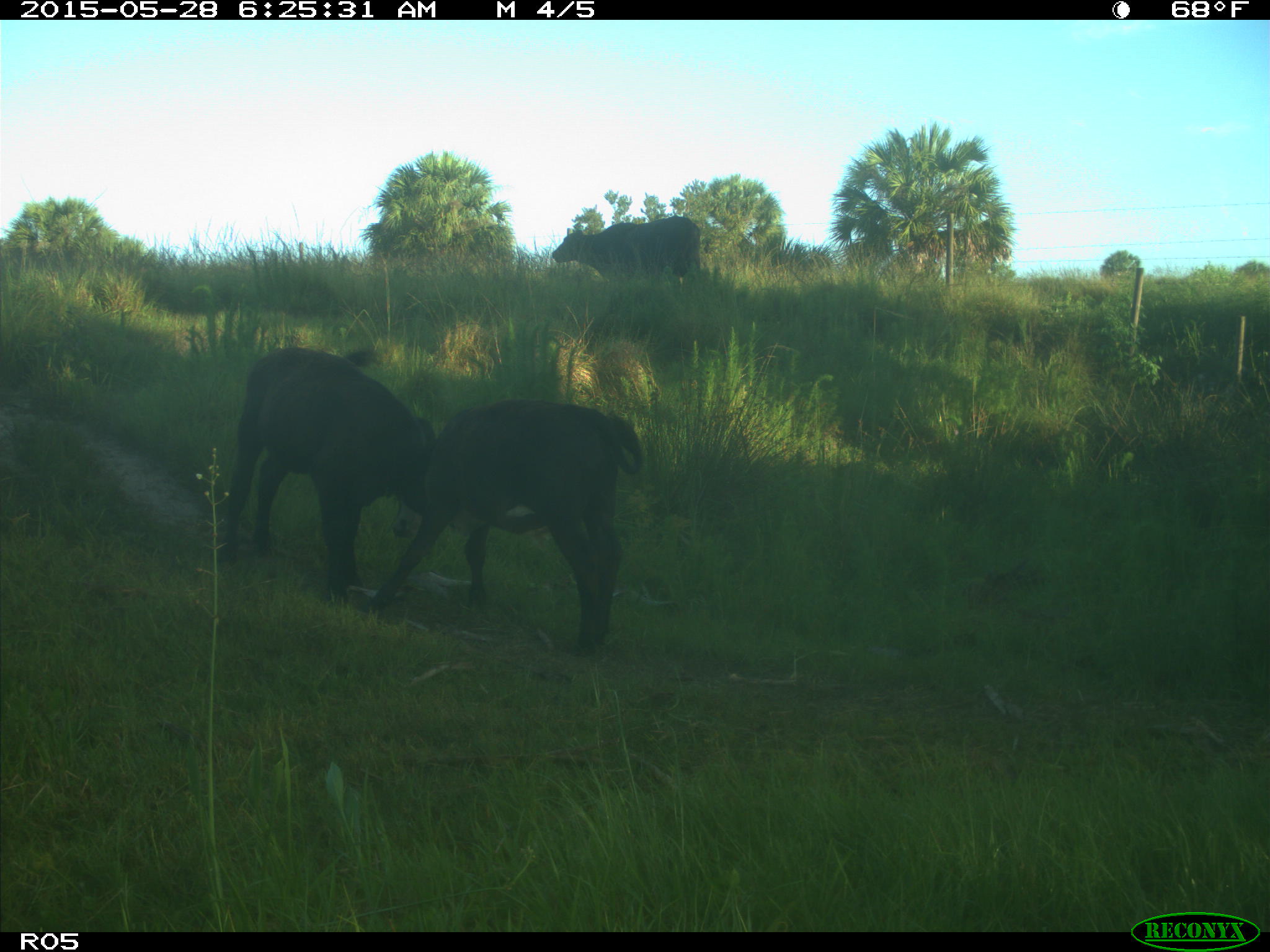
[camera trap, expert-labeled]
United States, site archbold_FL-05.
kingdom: Animalia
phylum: Chordata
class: Mammalia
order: Artiodactyla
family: Bovidae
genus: Bos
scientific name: Bos taurus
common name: domestic cow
Bos taurus (domestic cow).